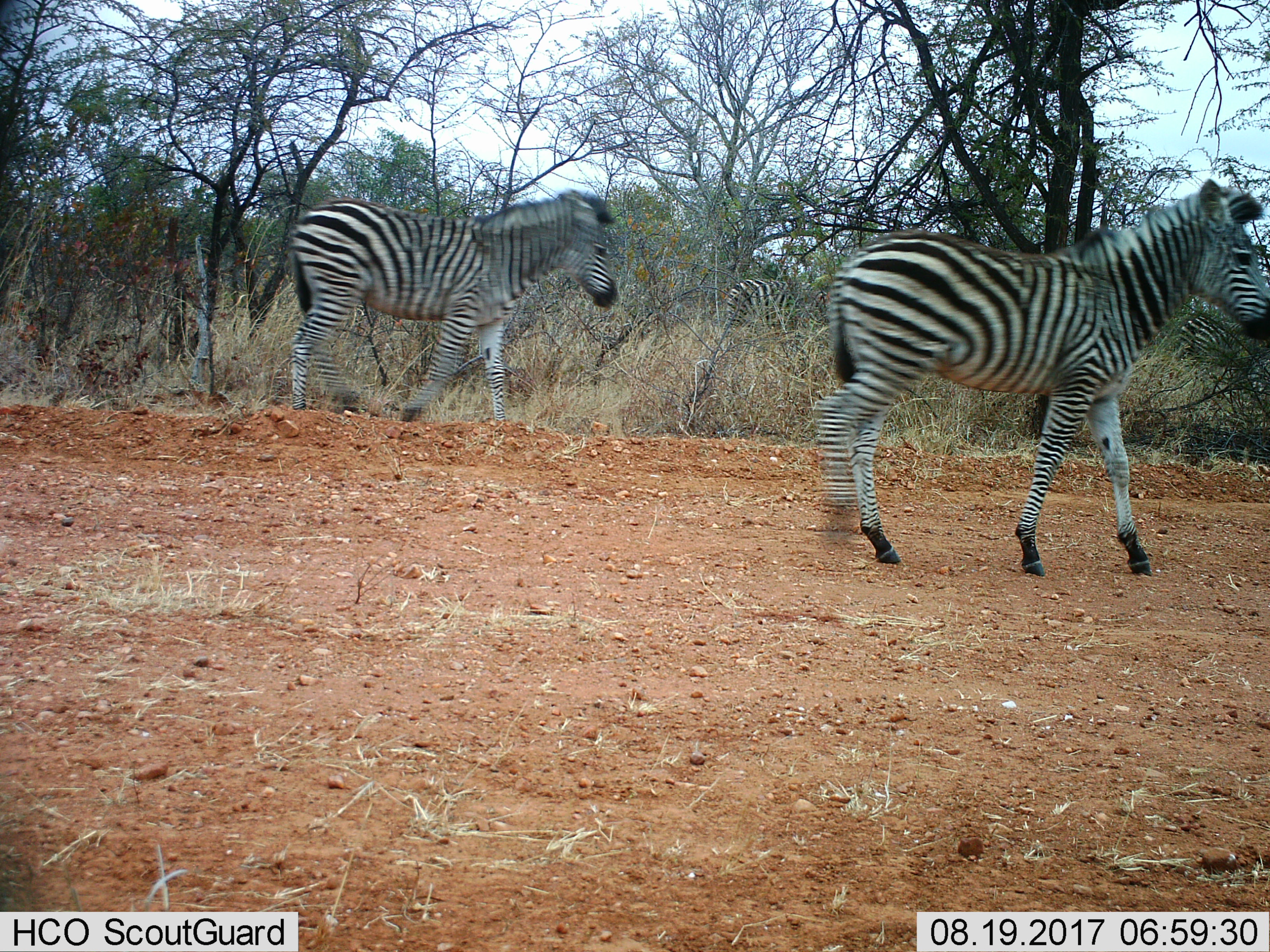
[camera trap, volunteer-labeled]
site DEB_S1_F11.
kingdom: Animalia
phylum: Chordata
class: Mammalia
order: Perissodactyla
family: Equidae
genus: Equus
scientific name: Equus quagga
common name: plains zebra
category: zebraplains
Zebraplains (plains zebra) (Equus quagga), count 2. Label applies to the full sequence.